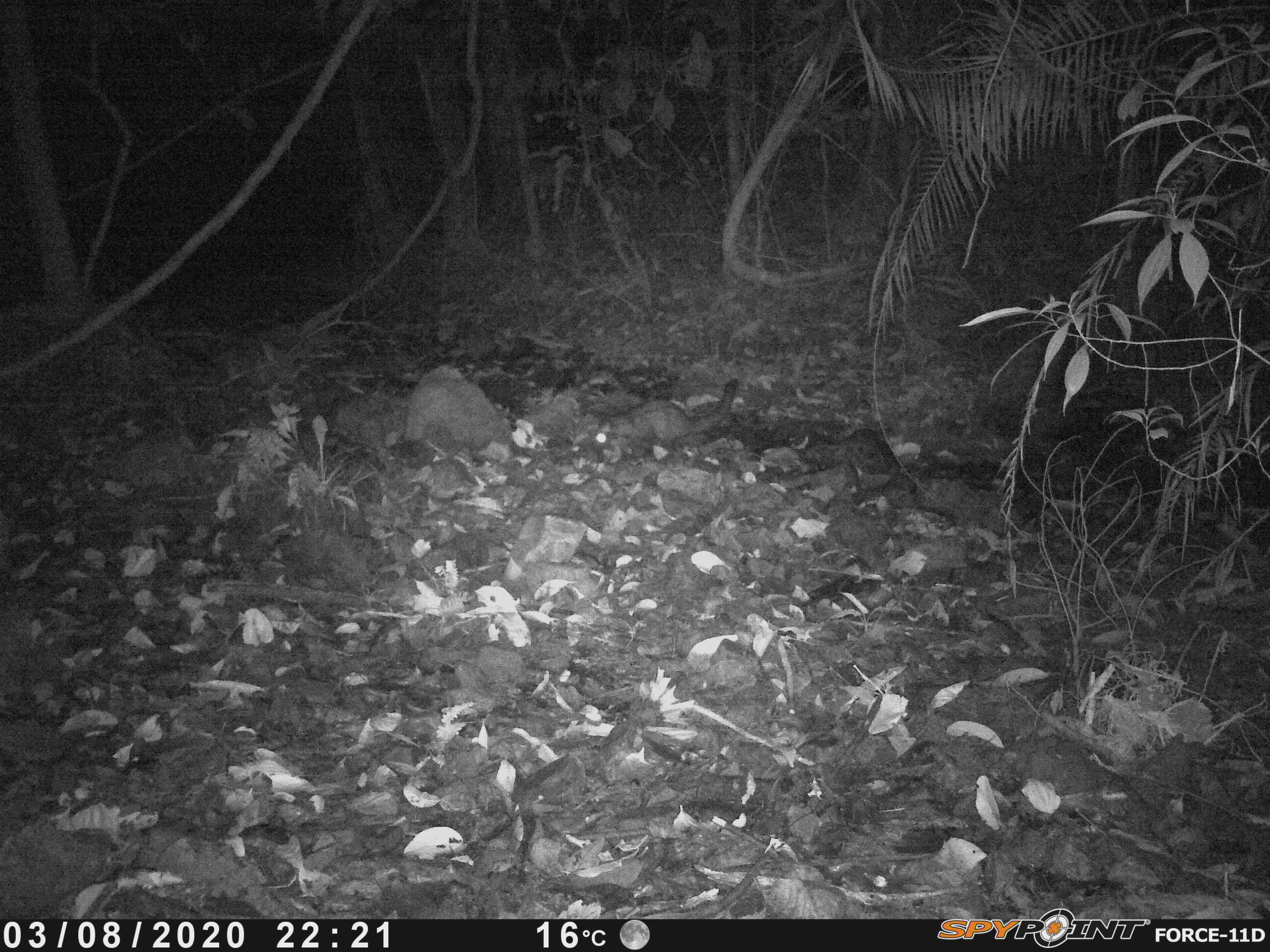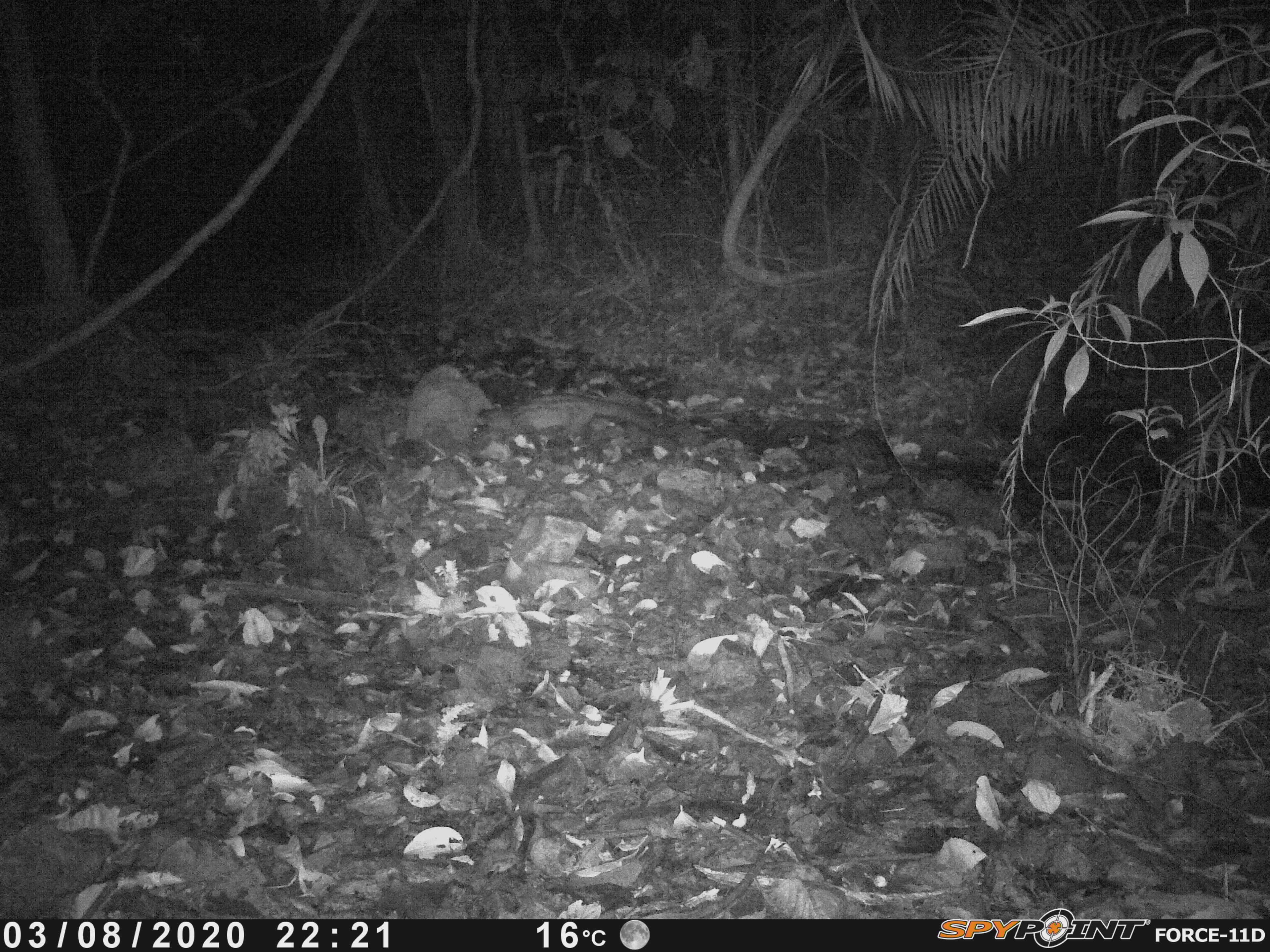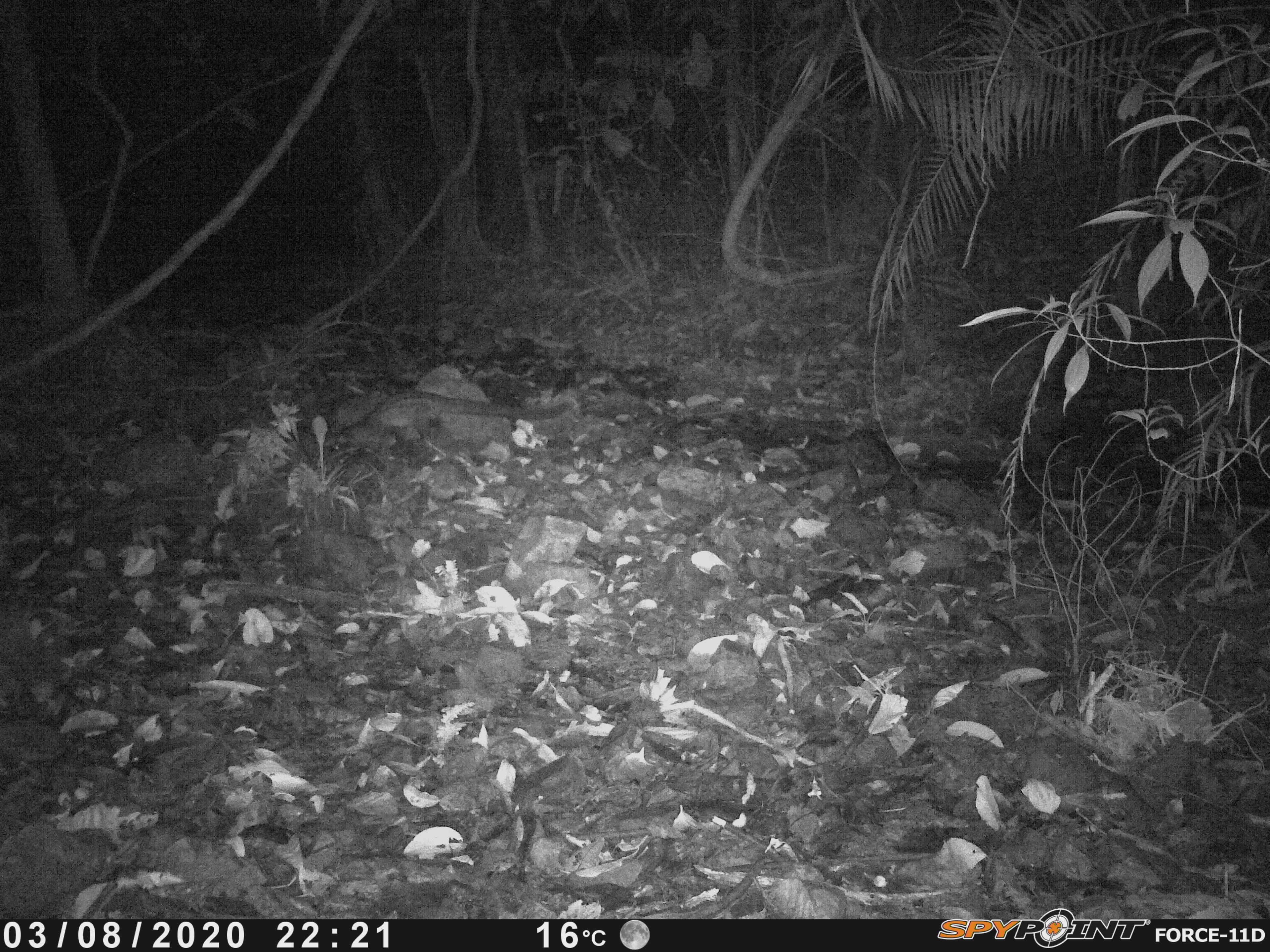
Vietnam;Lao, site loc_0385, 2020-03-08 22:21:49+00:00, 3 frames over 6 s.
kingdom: Animalia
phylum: Chordata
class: Mammalia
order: Carnivora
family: Viverridae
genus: Paradoxurus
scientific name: Paradoxurus hermaphroditus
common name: common palm civet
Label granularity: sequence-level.